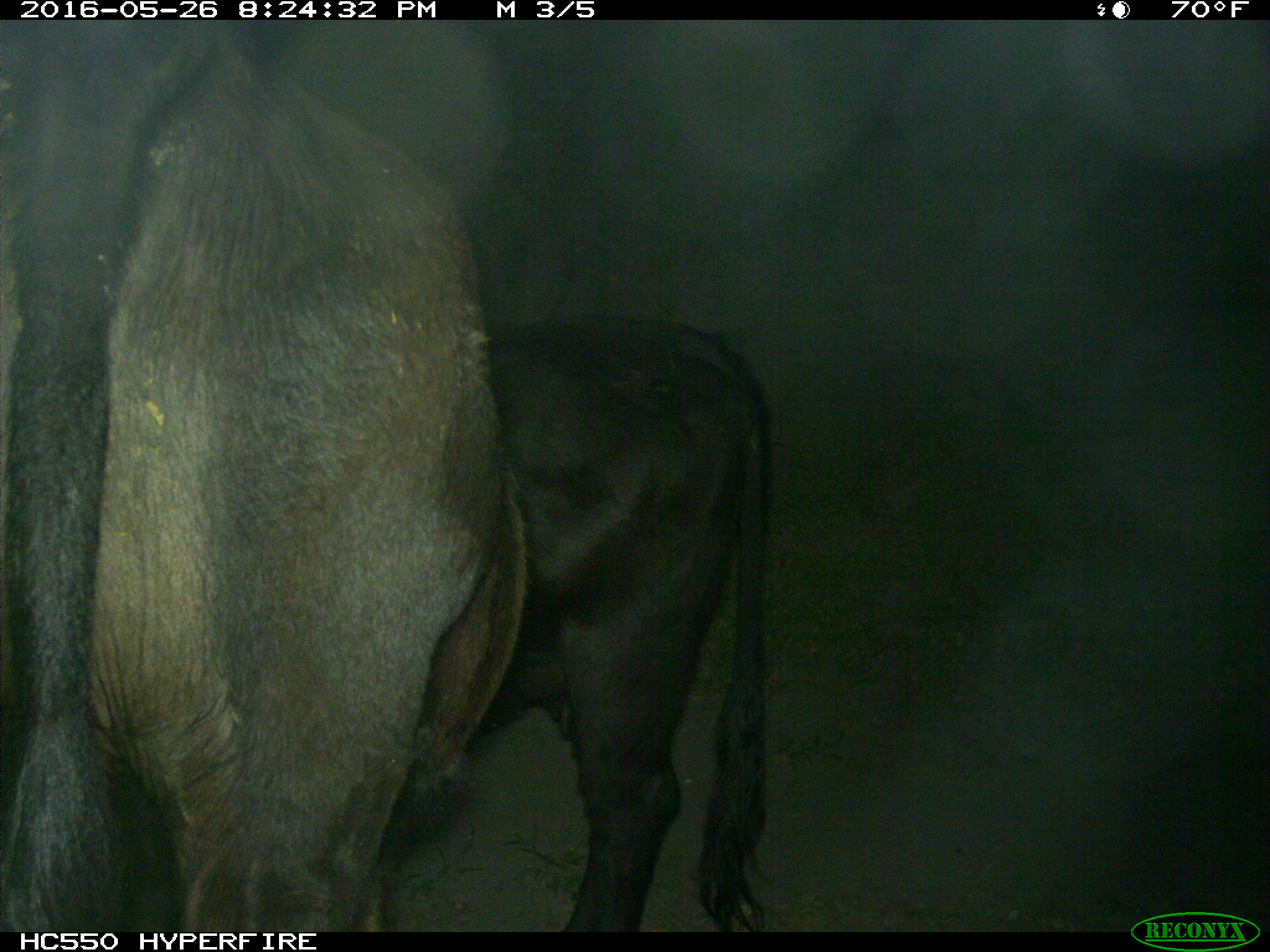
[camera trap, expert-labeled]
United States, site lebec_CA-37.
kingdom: Animalia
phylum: Chordata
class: Mammalia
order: Artiodactyla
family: Bovidae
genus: Bos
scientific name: Bos taurus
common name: domestic cow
Bos taurus (domestic cow).